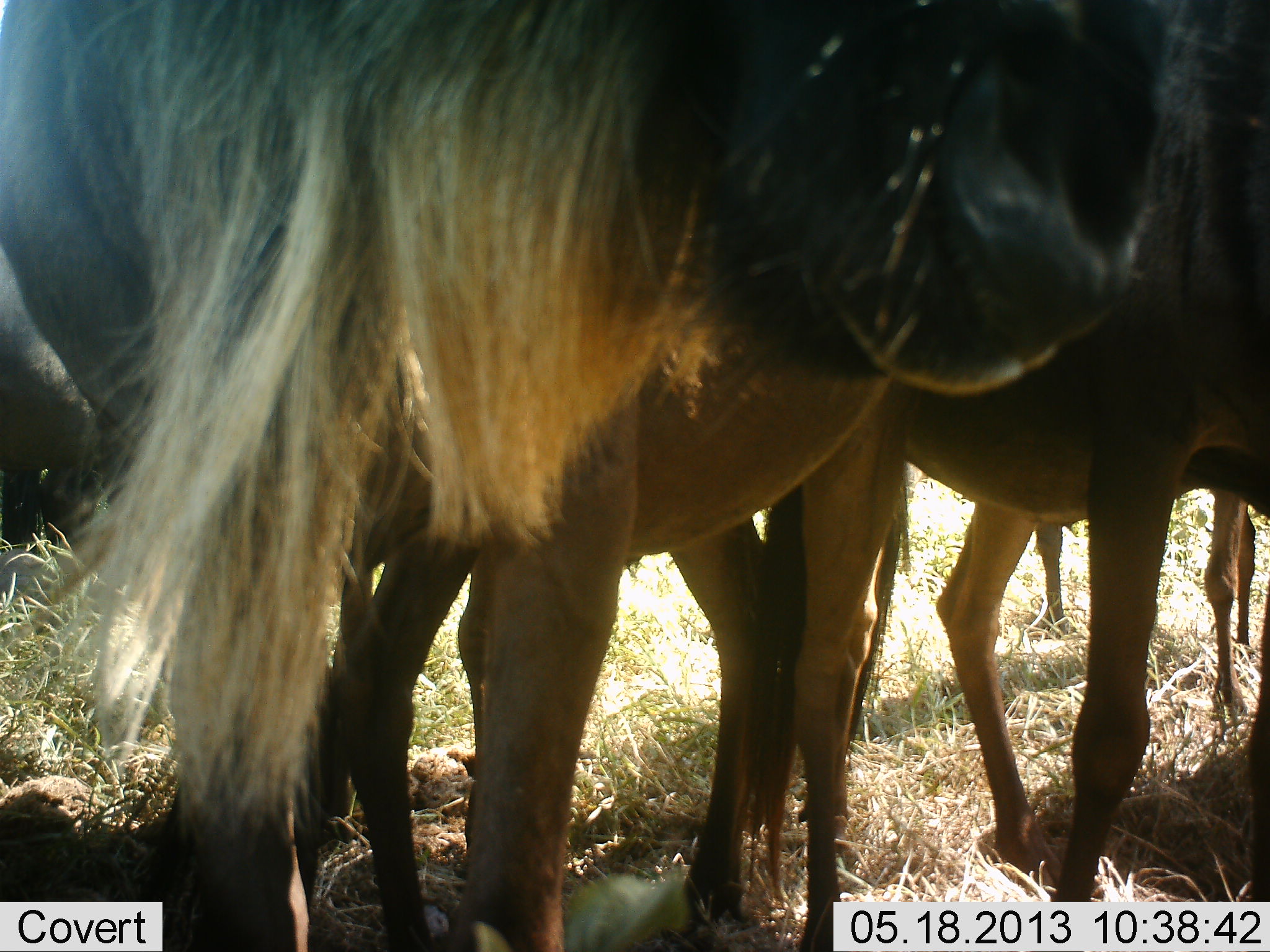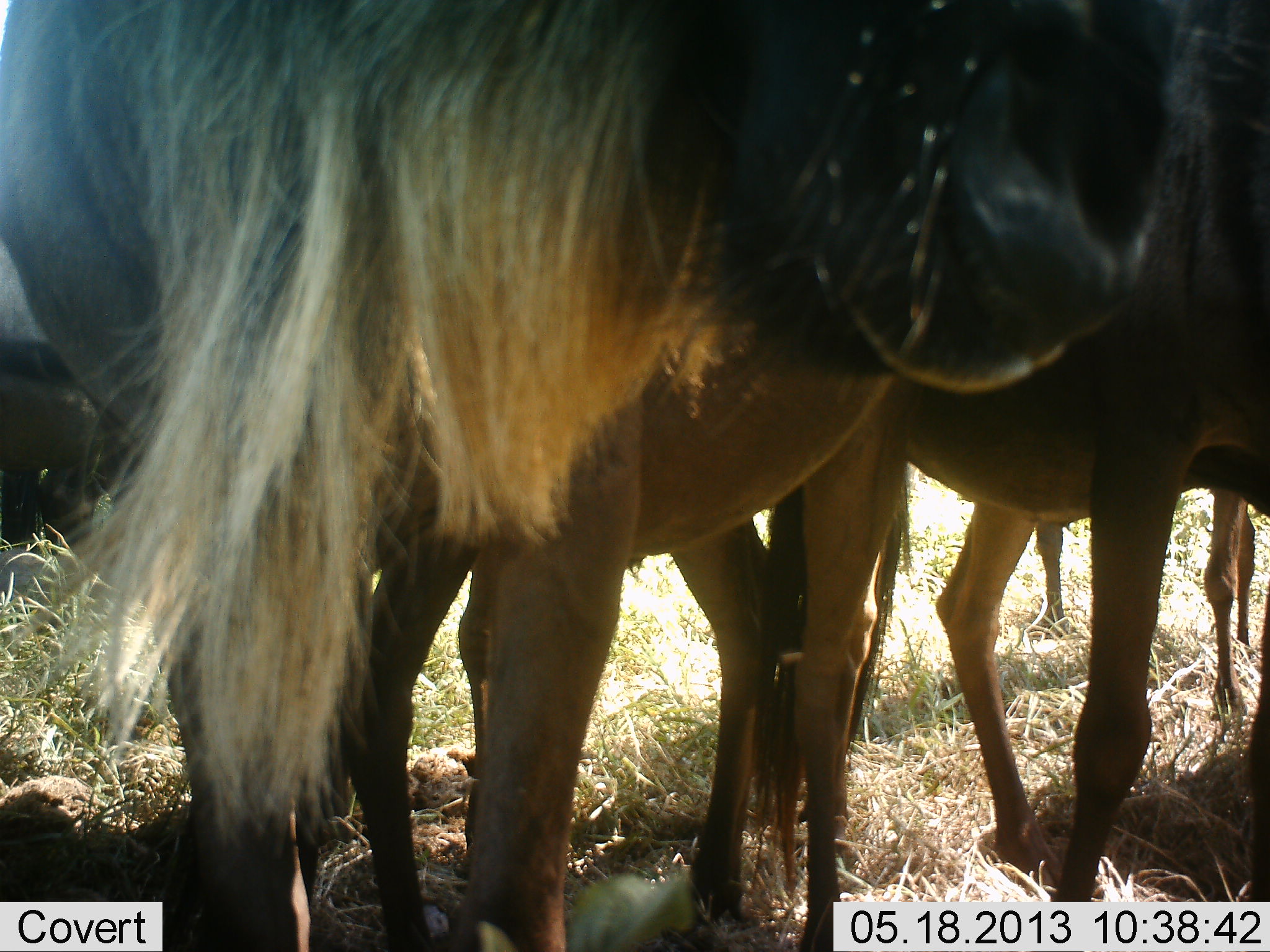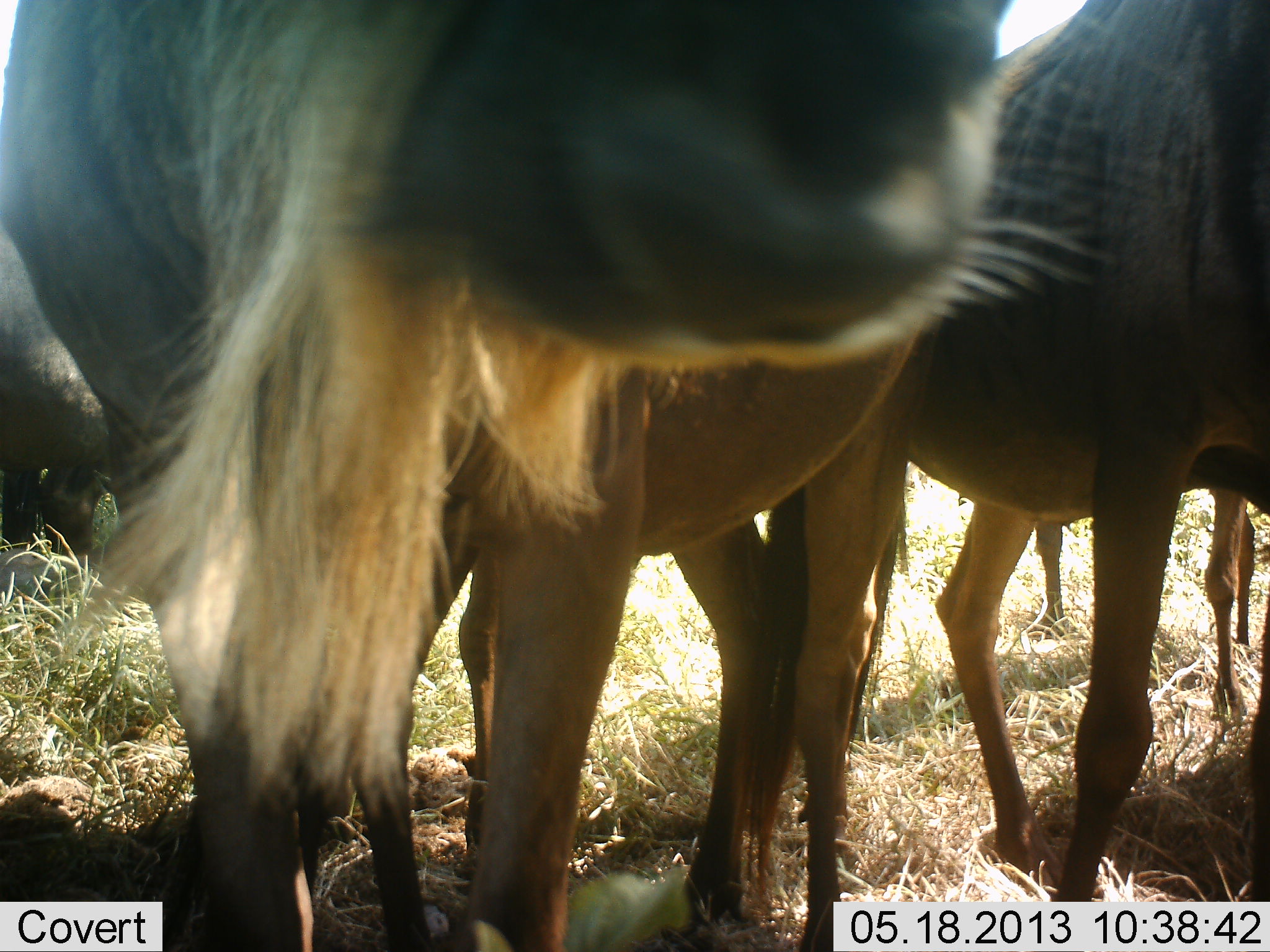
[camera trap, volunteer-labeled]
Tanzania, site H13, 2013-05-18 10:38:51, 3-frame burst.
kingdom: Animalia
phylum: Chordata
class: Mammalia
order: Artiodactyla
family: Bovidae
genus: Connochaetes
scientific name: Connochaetes taurinus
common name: blue wildebeest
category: wildebeest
Wildebeest (blue wildebeest) (Connochaetes taurinus), count 5. Behavior (volunteer vote fractions): standing 100%, resting 10%, moving 0%, interacting 0%. Young present (vote fraction): 0%. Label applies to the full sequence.